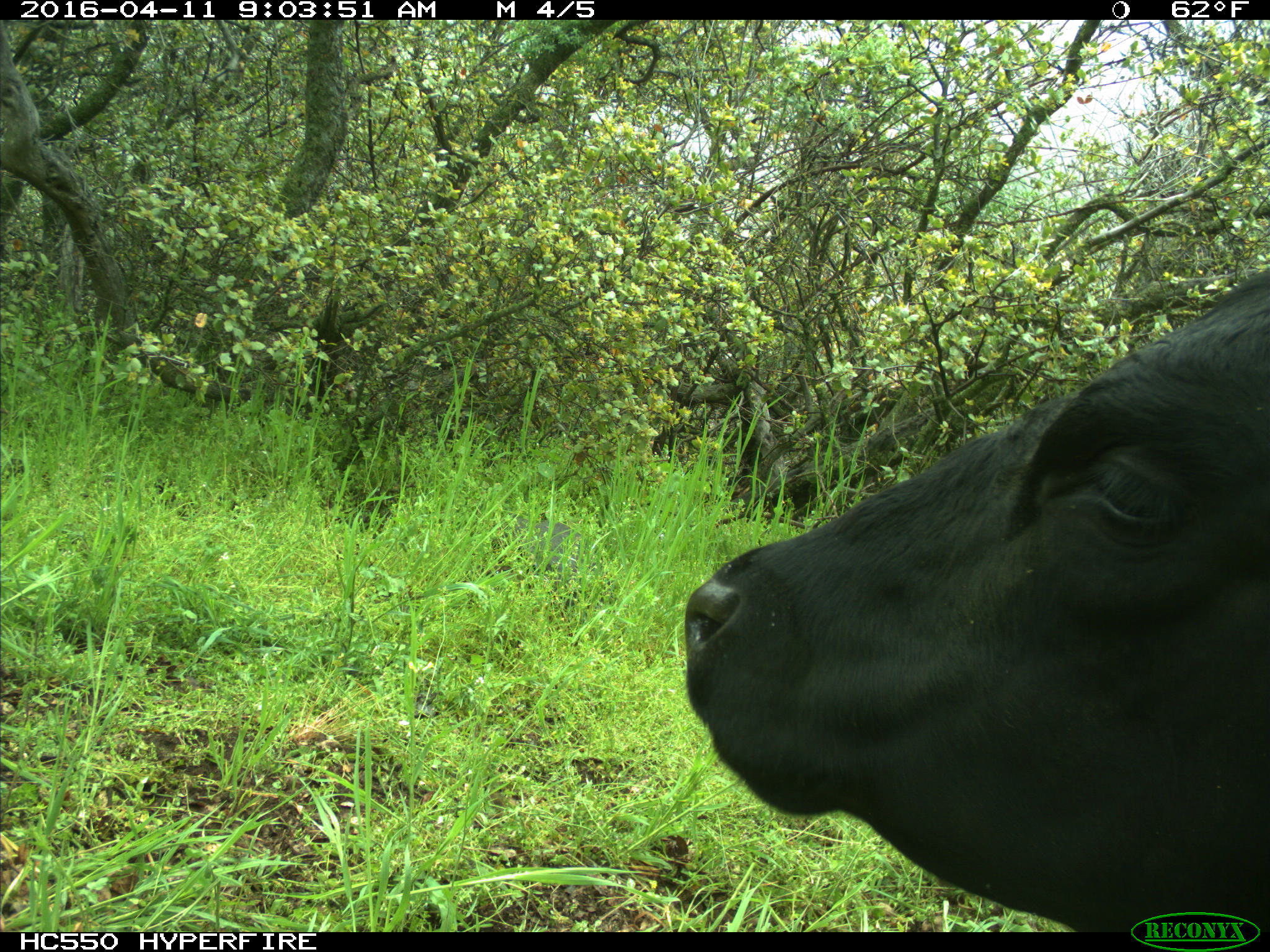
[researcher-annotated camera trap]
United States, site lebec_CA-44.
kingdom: Animalia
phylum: Chordata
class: Mammalia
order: Artiodactyla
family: Bovidae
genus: Bos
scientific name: Bos taurus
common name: domestic cow